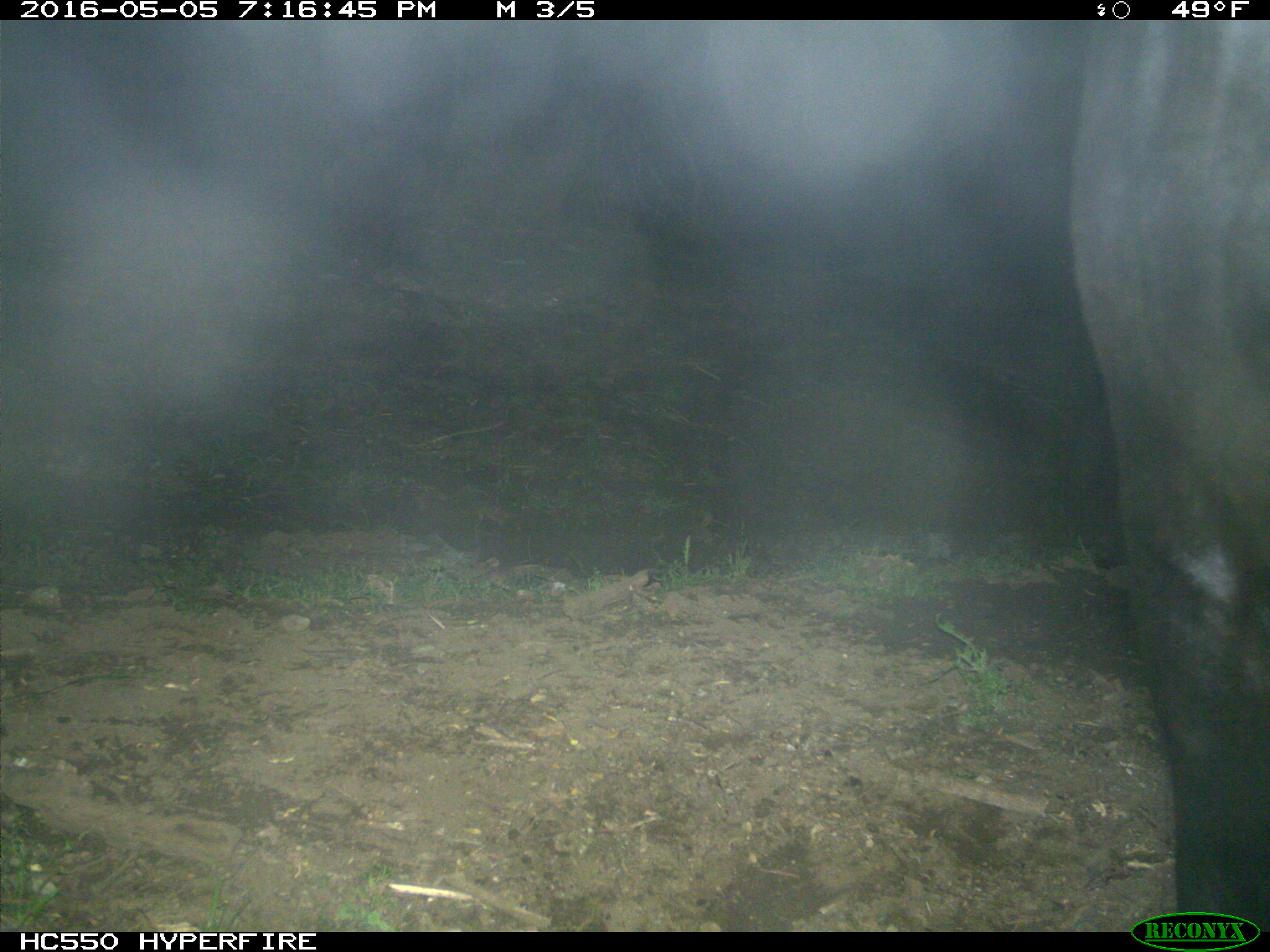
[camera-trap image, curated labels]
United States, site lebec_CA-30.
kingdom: Animalia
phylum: Chordata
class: Mammalia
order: Artiodactyla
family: Bovidae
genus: Bos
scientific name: Bos taurus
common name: domestic cow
Bos taurus (domestic cow).